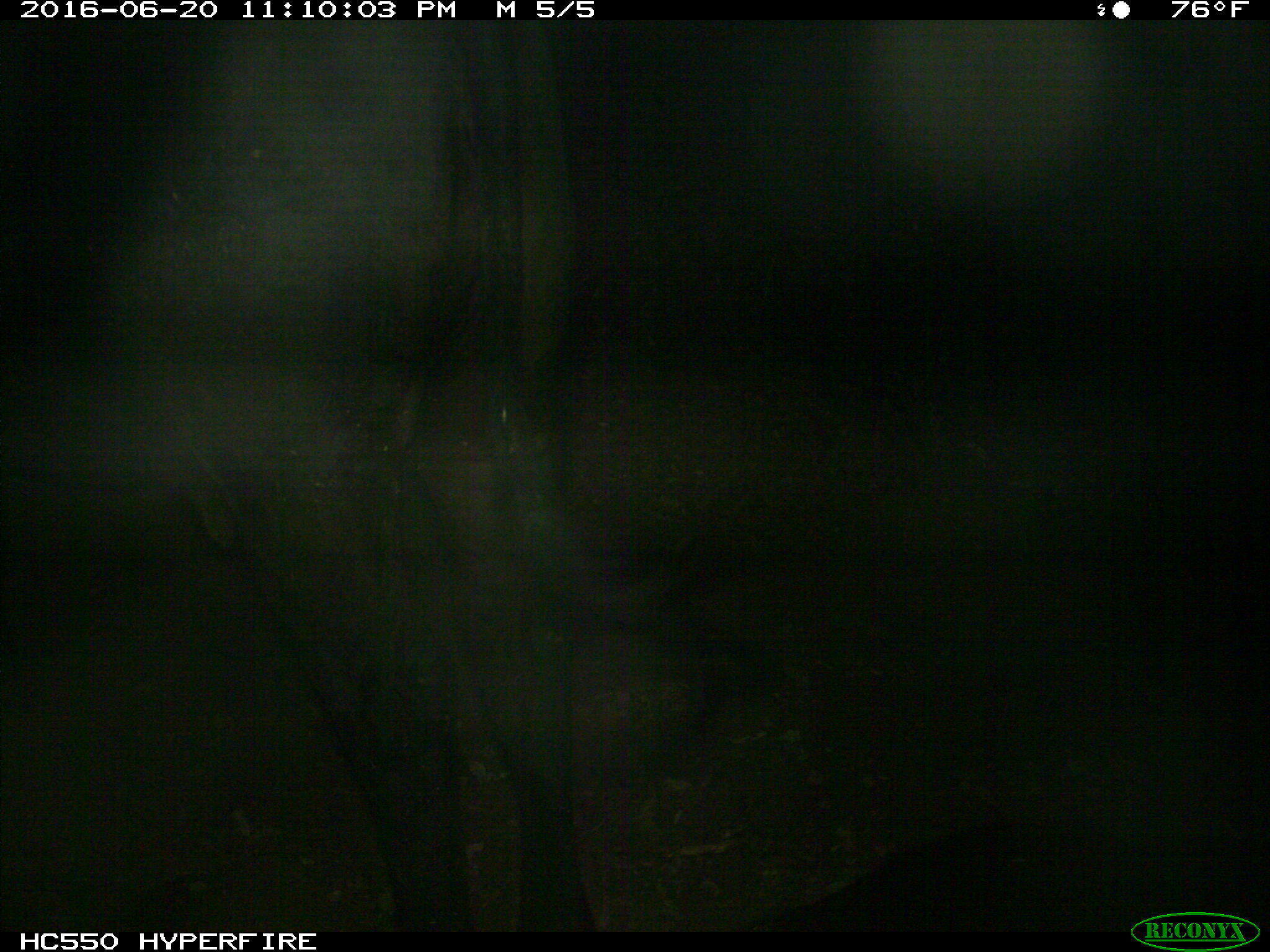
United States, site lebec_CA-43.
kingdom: Animalia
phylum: Chordata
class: Mammalia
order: Artiodactyla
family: Bovidae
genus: Bos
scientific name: Bos taurus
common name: domestic cow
Bos taurus (domestic cow).